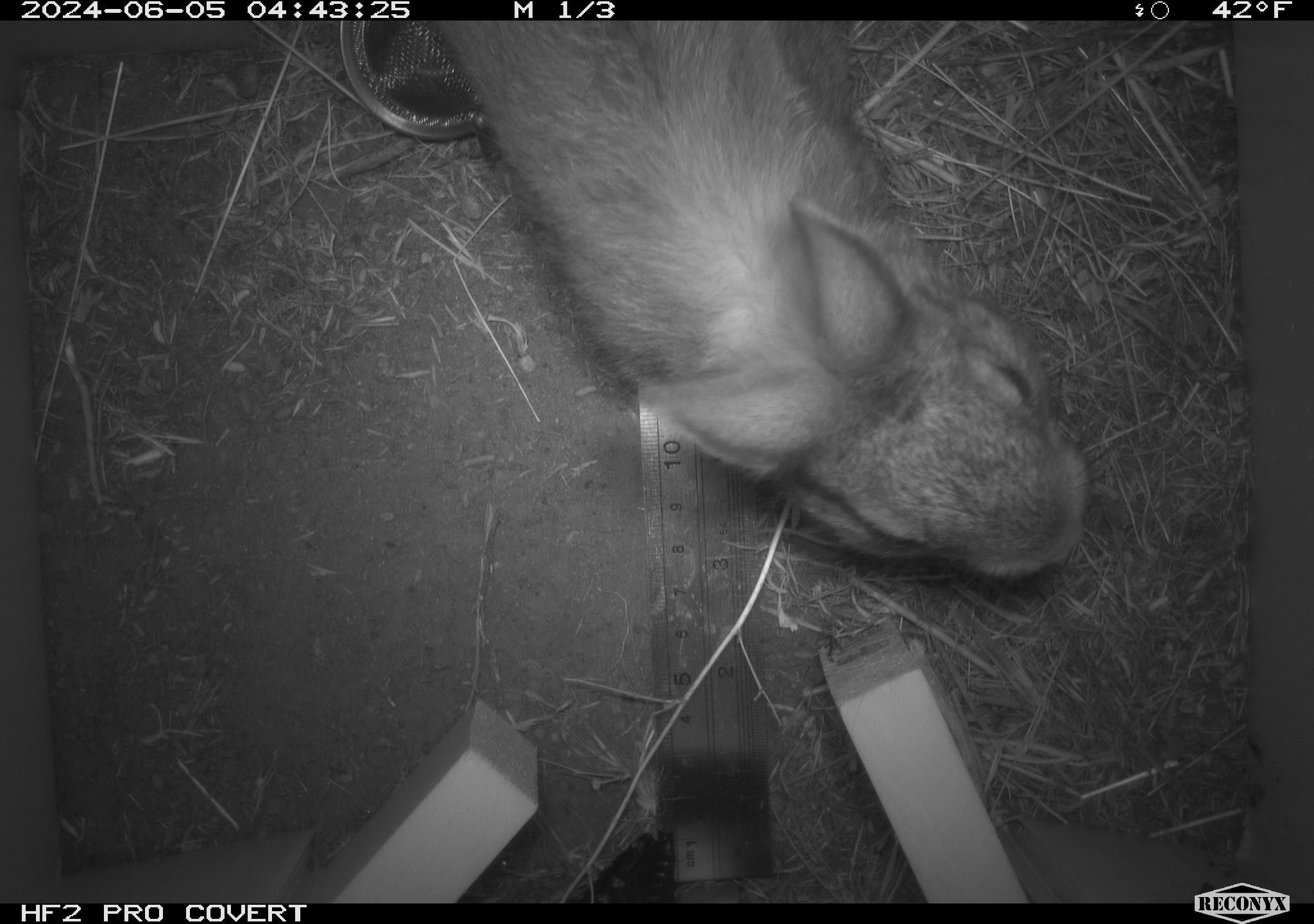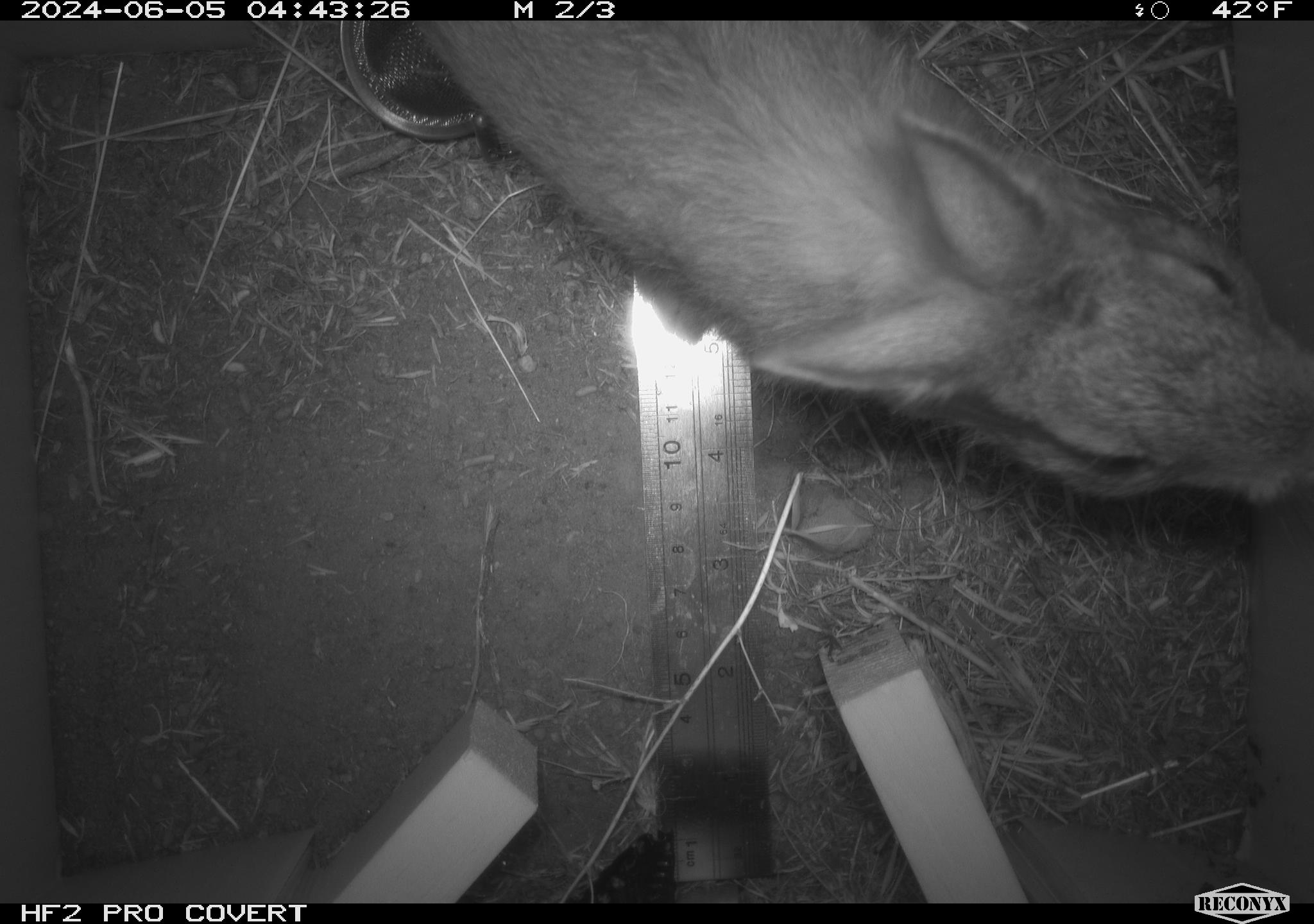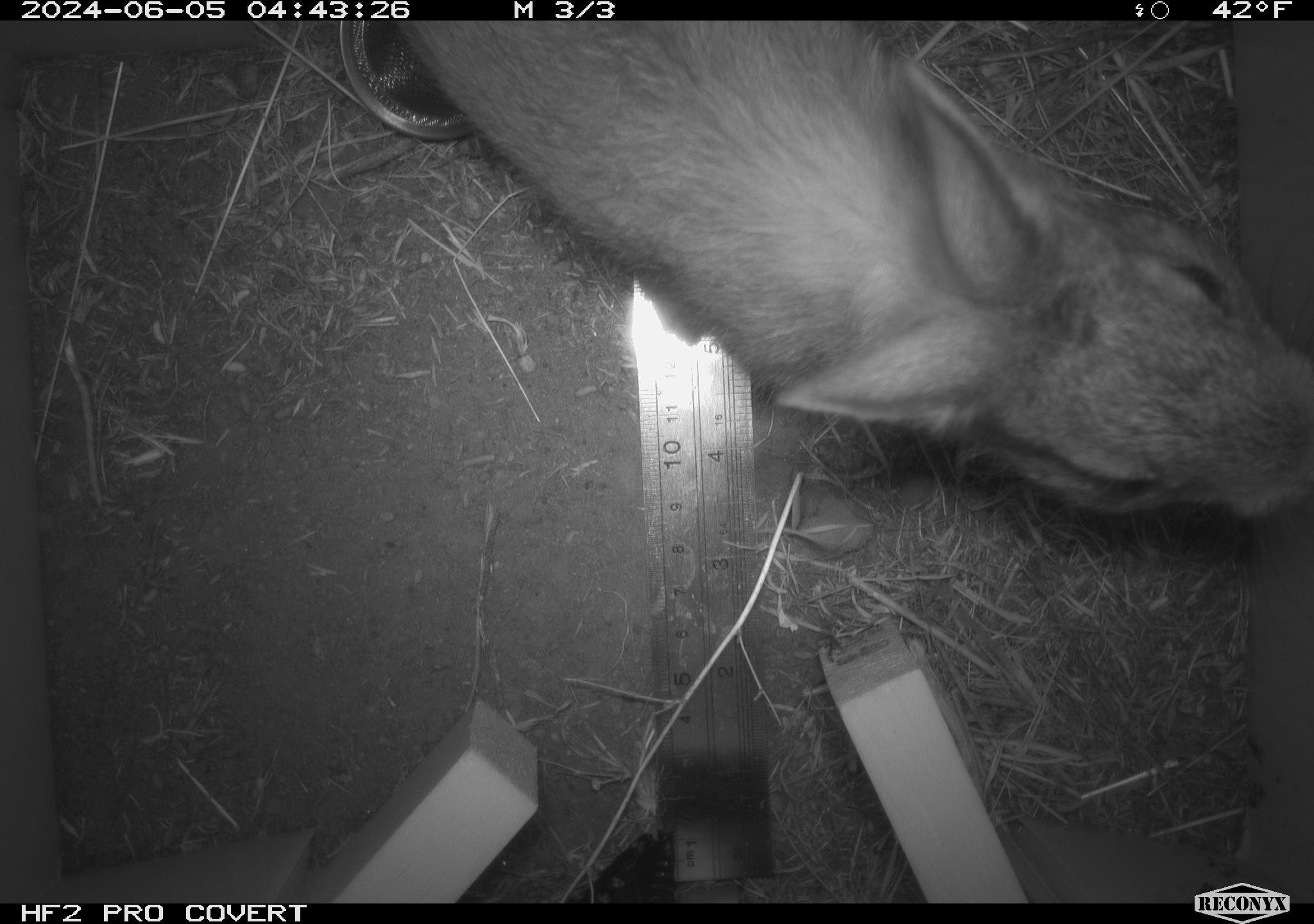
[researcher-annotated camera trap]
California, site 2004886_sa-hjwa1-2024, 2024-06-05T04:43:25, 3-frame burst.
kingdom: Animalia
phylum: Chordata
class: Mammalia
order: Lagomorpha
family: Leporidae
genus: Sylvilagus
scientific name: Sylvilagus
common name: cottontail rabbits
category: sylvilagus species